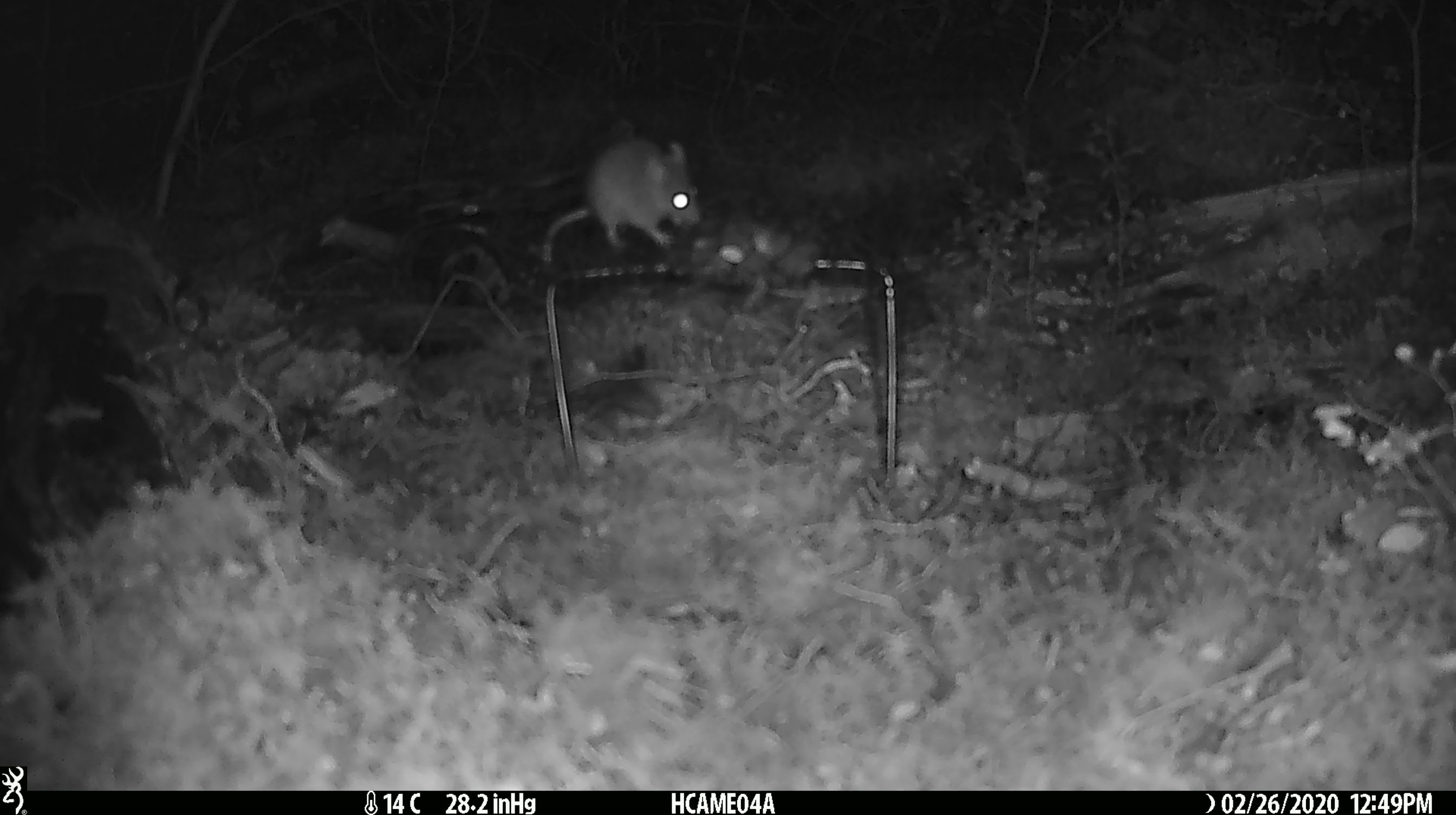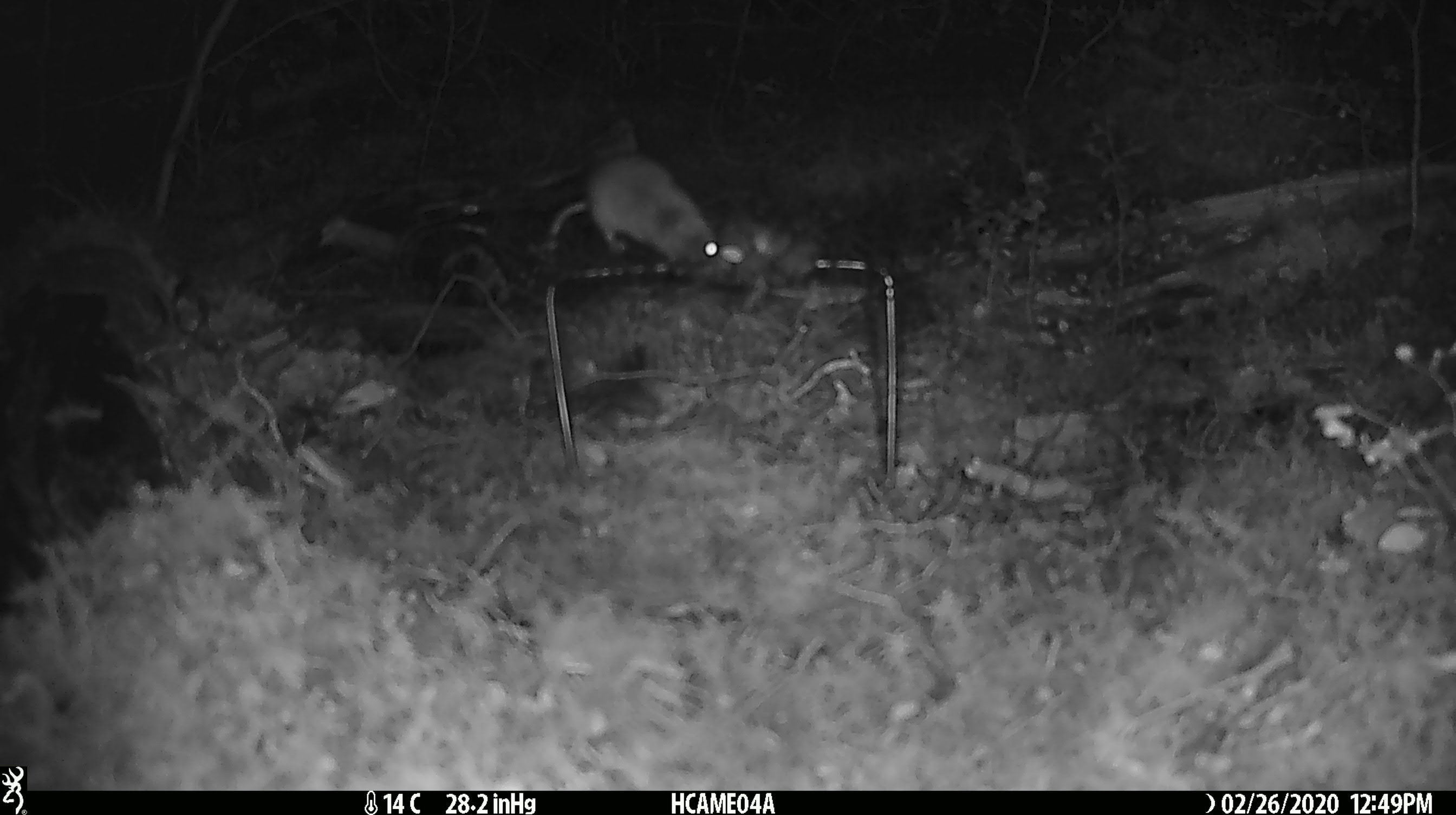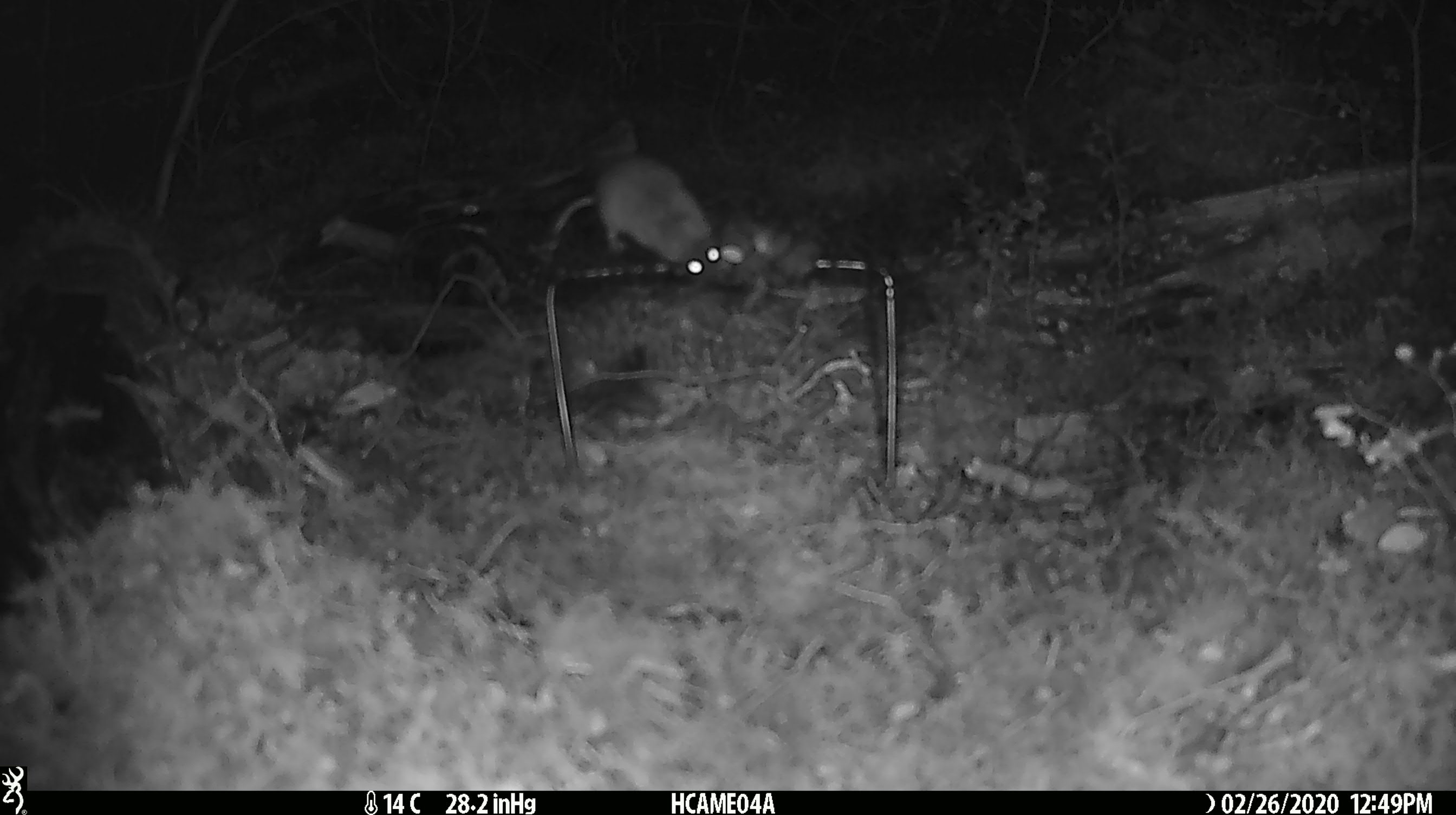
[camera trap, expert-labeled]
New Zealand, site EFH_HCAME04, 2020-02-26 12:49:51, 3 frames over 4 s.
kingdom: Animalia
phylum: Chordata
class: Mammalia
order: Rodentia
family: Muridae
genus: Mus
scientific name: Mus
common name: mouse